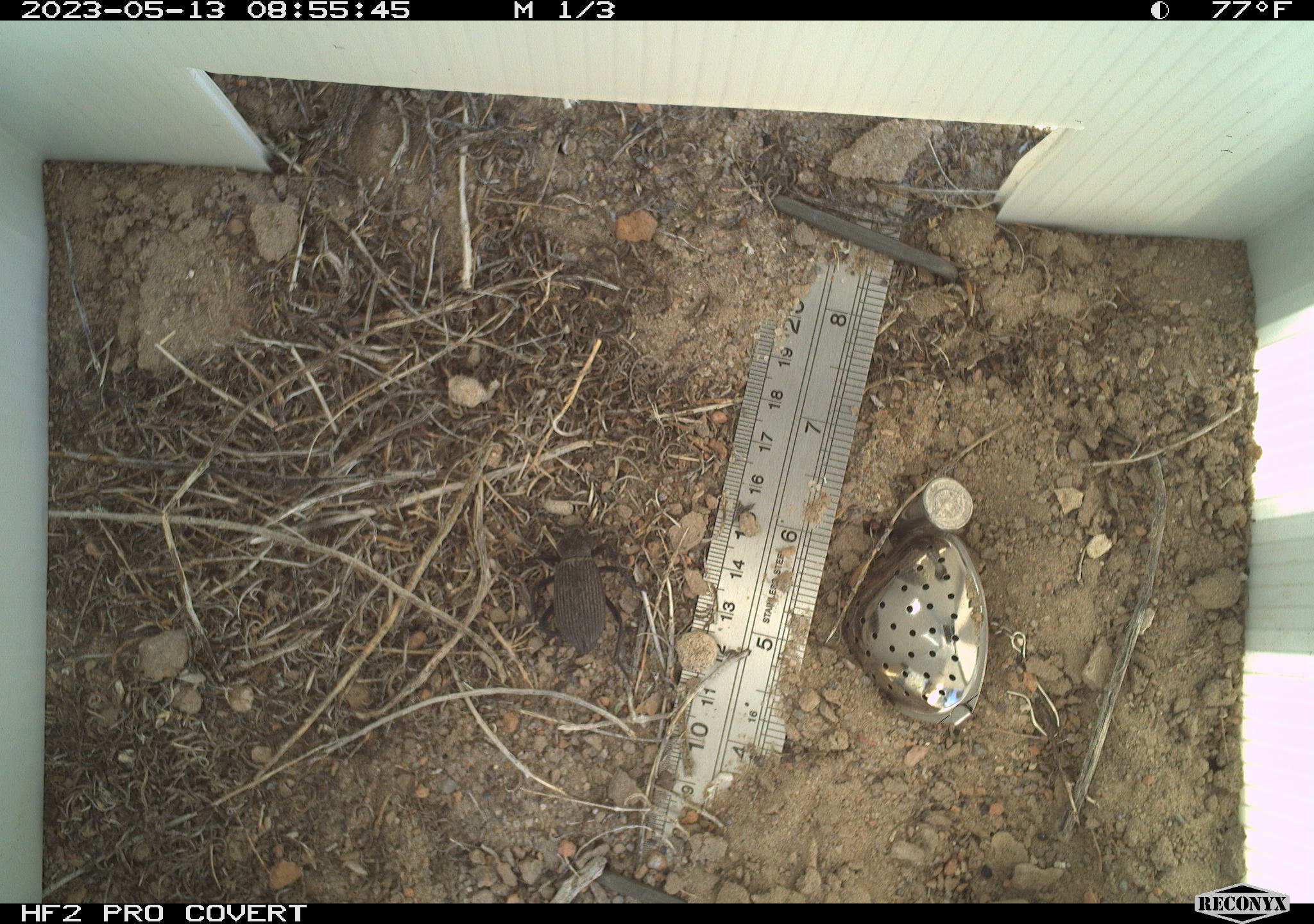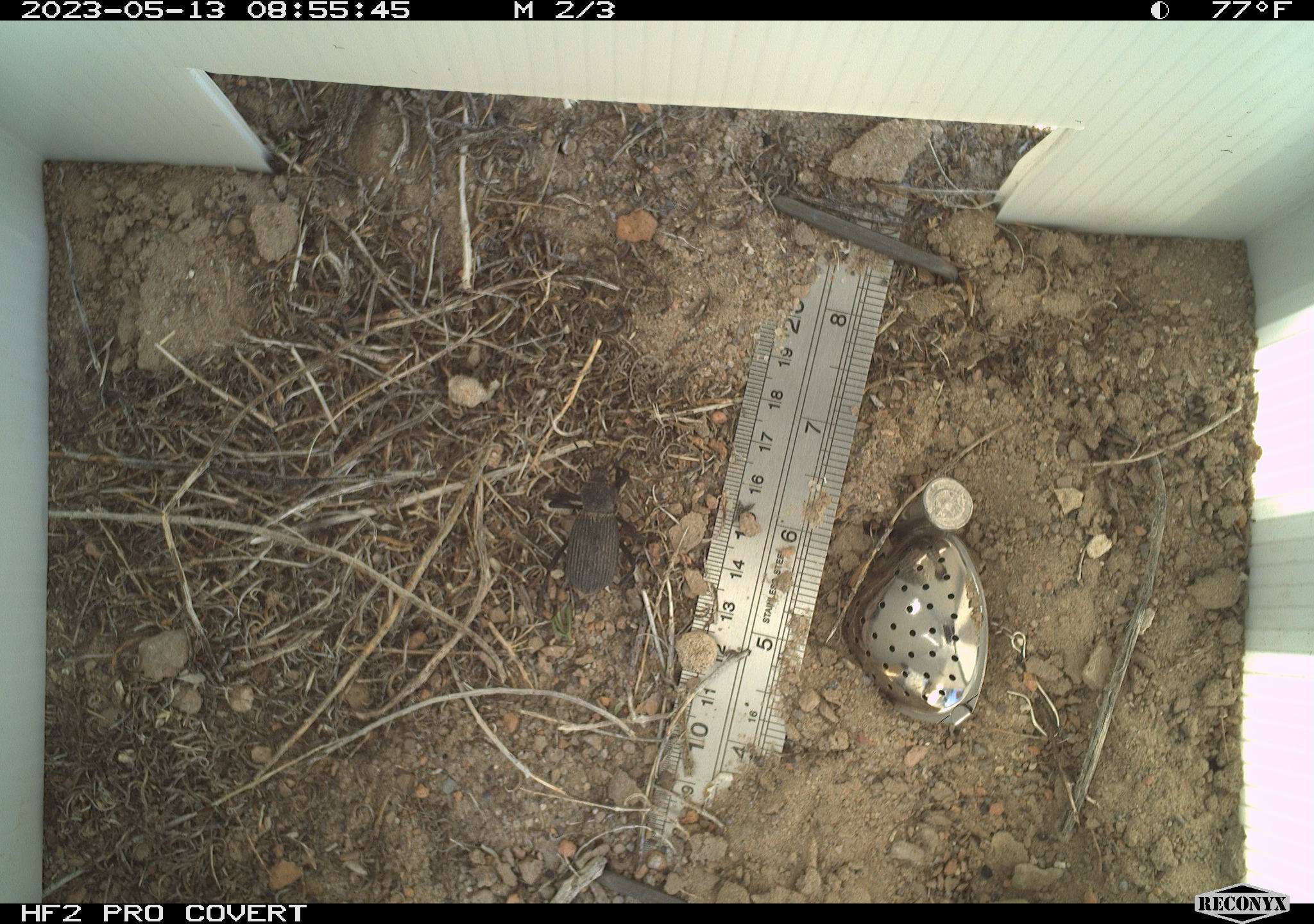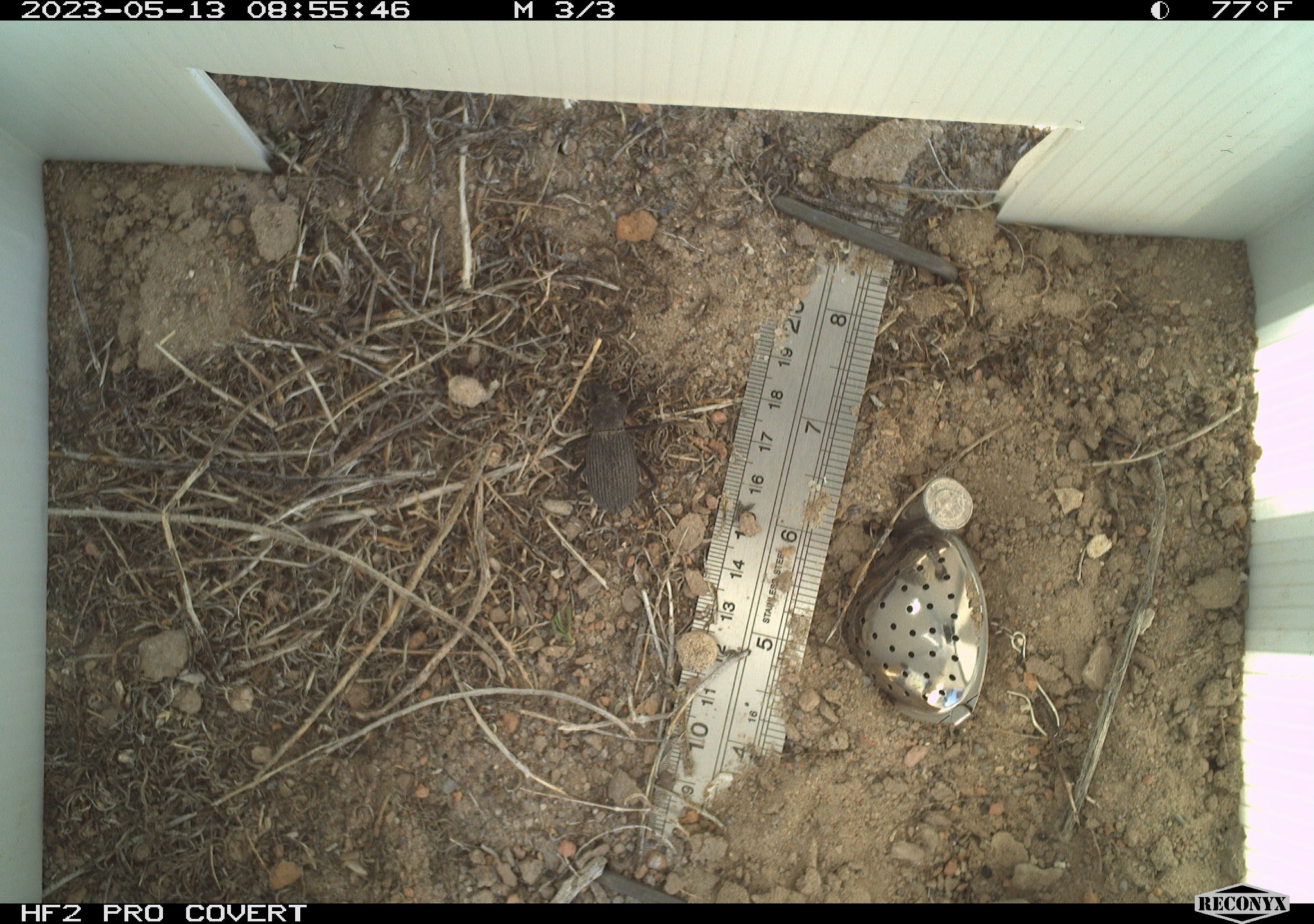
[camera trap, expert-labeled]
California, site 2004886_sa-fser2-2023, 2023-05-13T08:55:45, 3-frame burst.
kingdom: Animalia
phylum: Arthropoda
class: Insecta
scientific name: Insecta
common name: insect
Insect (Insecta).